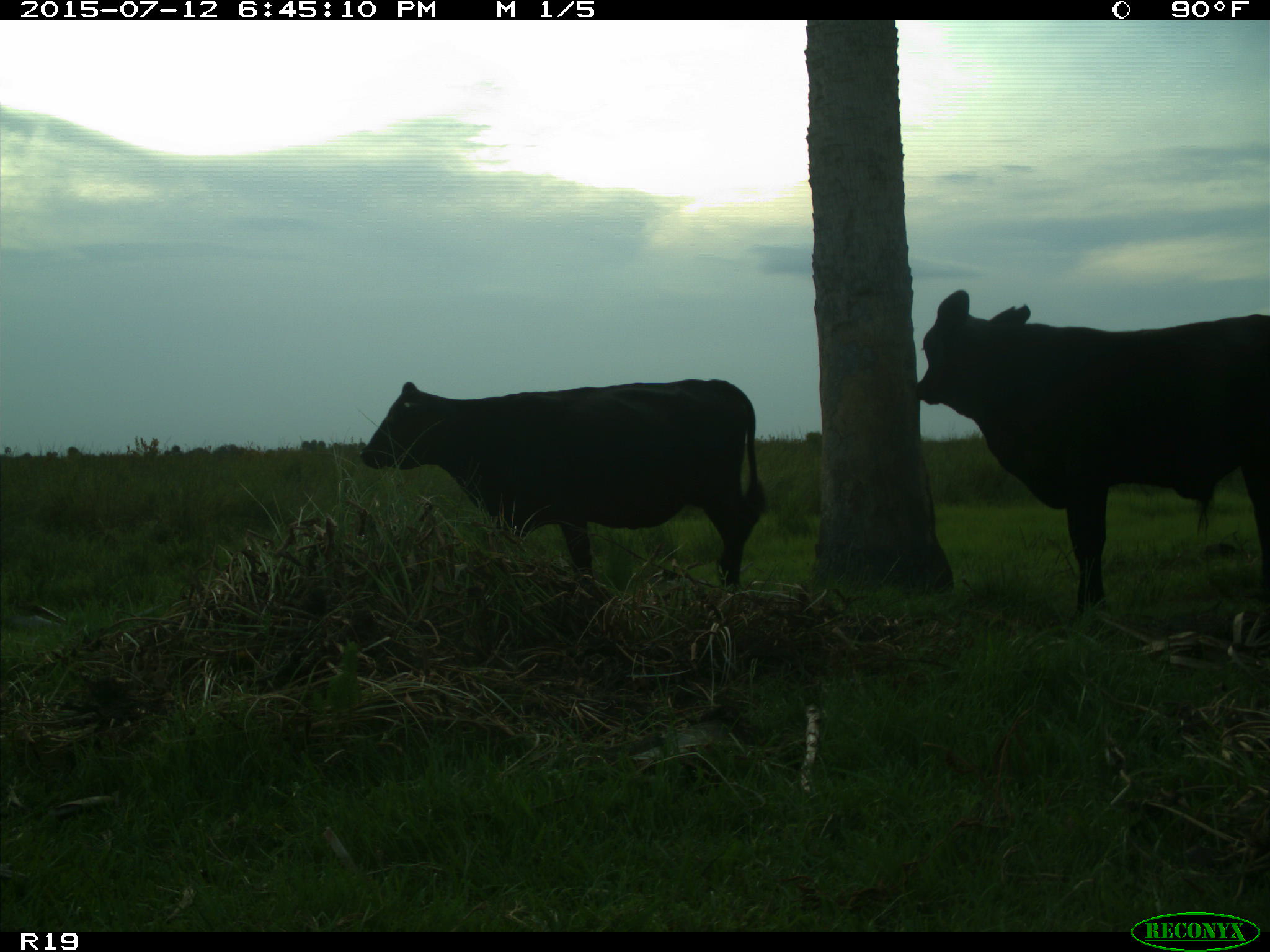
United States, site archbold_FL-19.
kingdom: Animalia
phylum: Chordata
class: Mammalia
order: Artiodactyla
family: Bovidae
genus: Bos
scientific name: Bos taurus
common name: domestic cow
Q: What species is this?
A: Bos taurus (domestic cow).